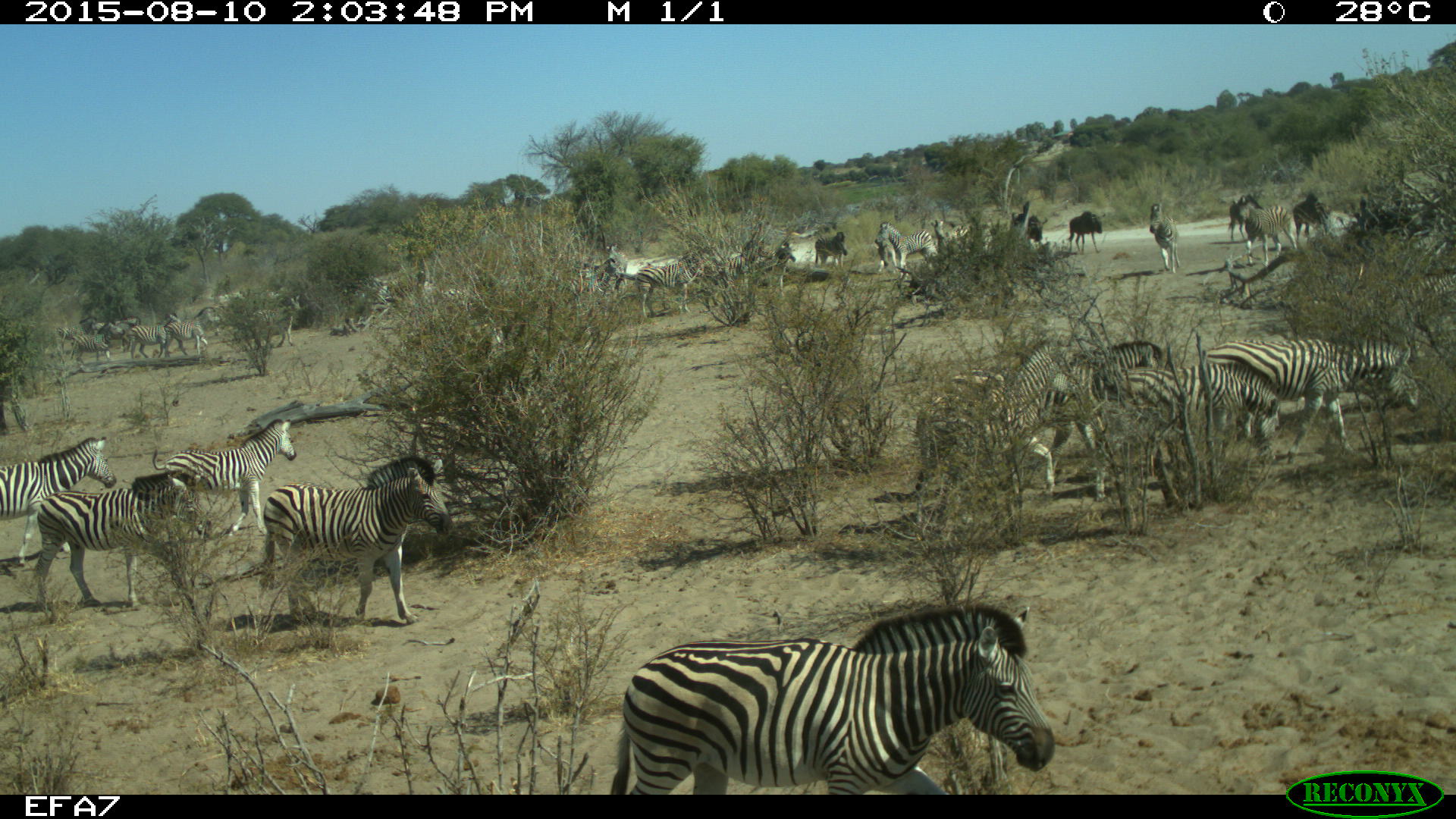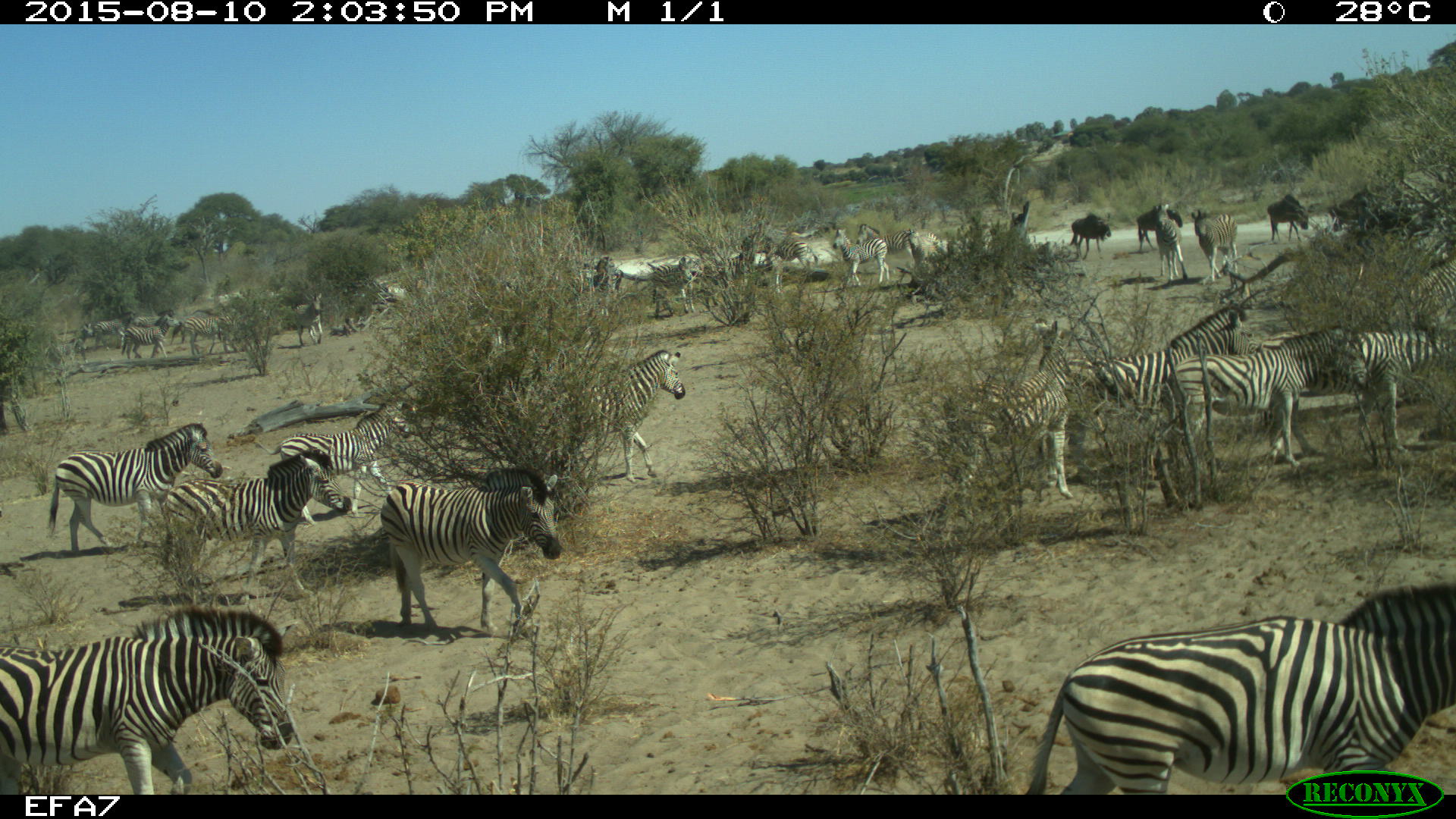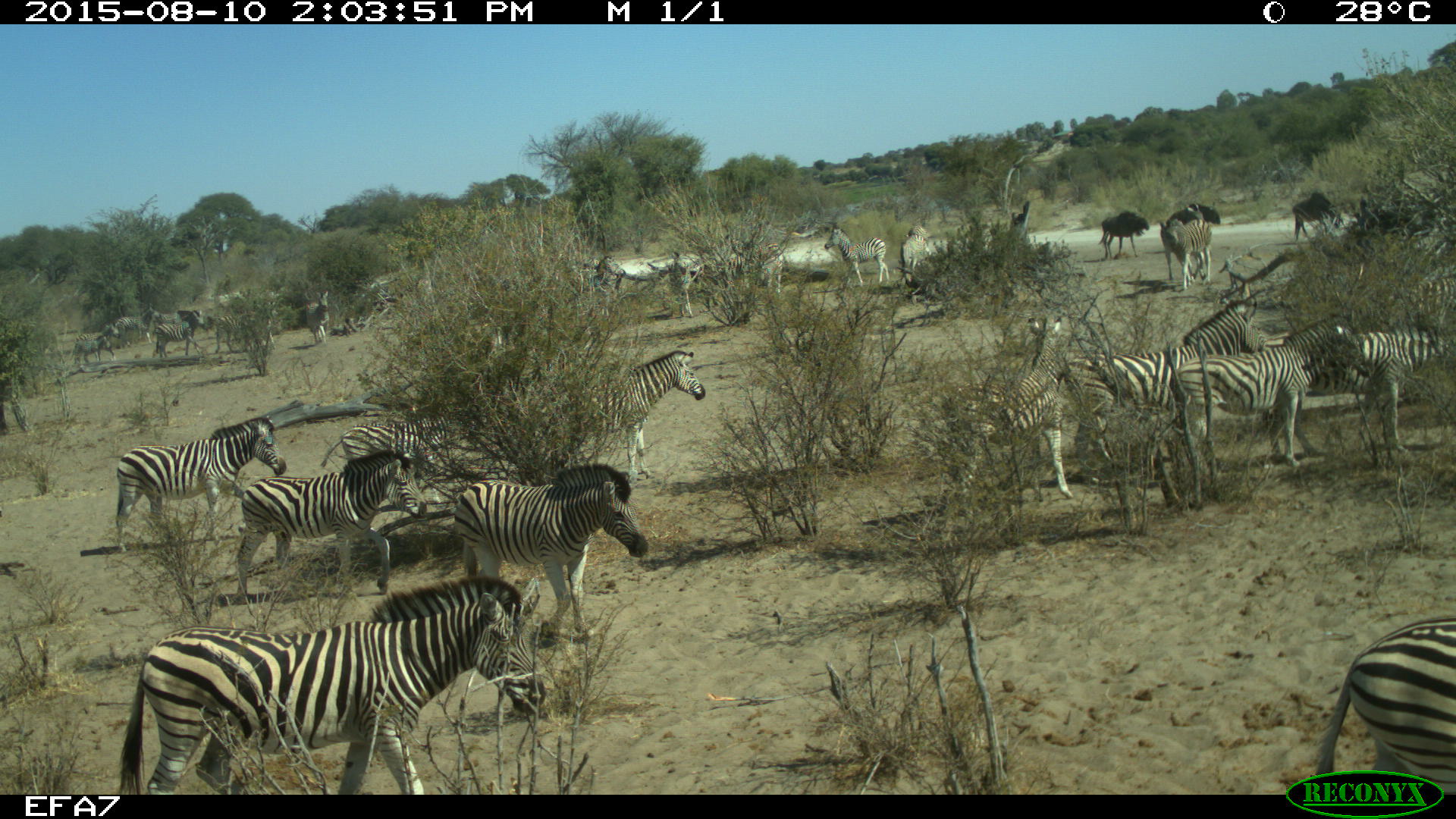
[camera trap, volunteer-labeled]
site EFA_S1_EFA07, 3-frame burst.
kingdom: Animalia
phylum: Chordata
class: Mammalia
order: Perissodactyla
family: Equidae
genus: Equus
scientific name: Equus quagga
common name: plains zebra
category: zebraplains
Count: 11-50.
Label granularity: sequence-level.